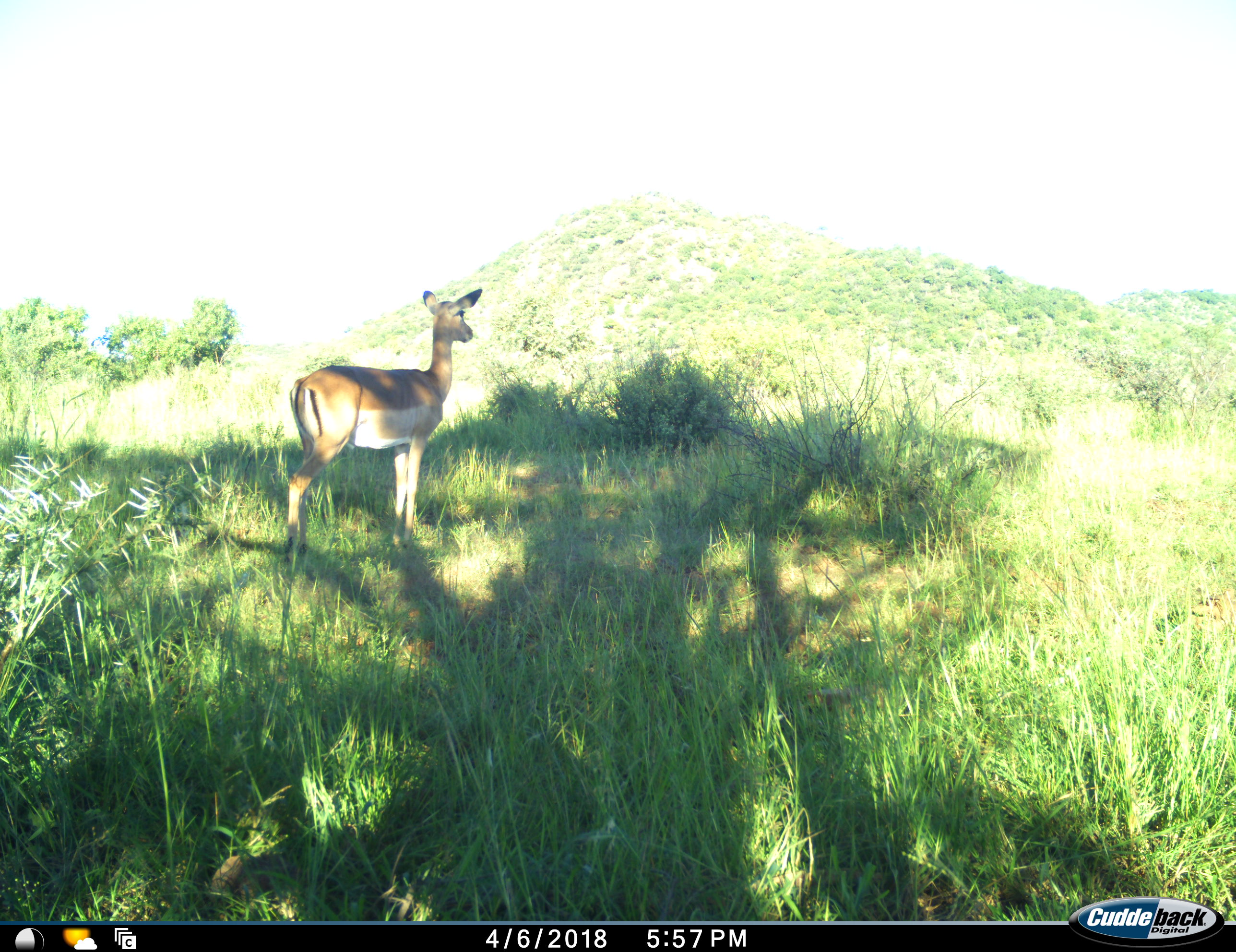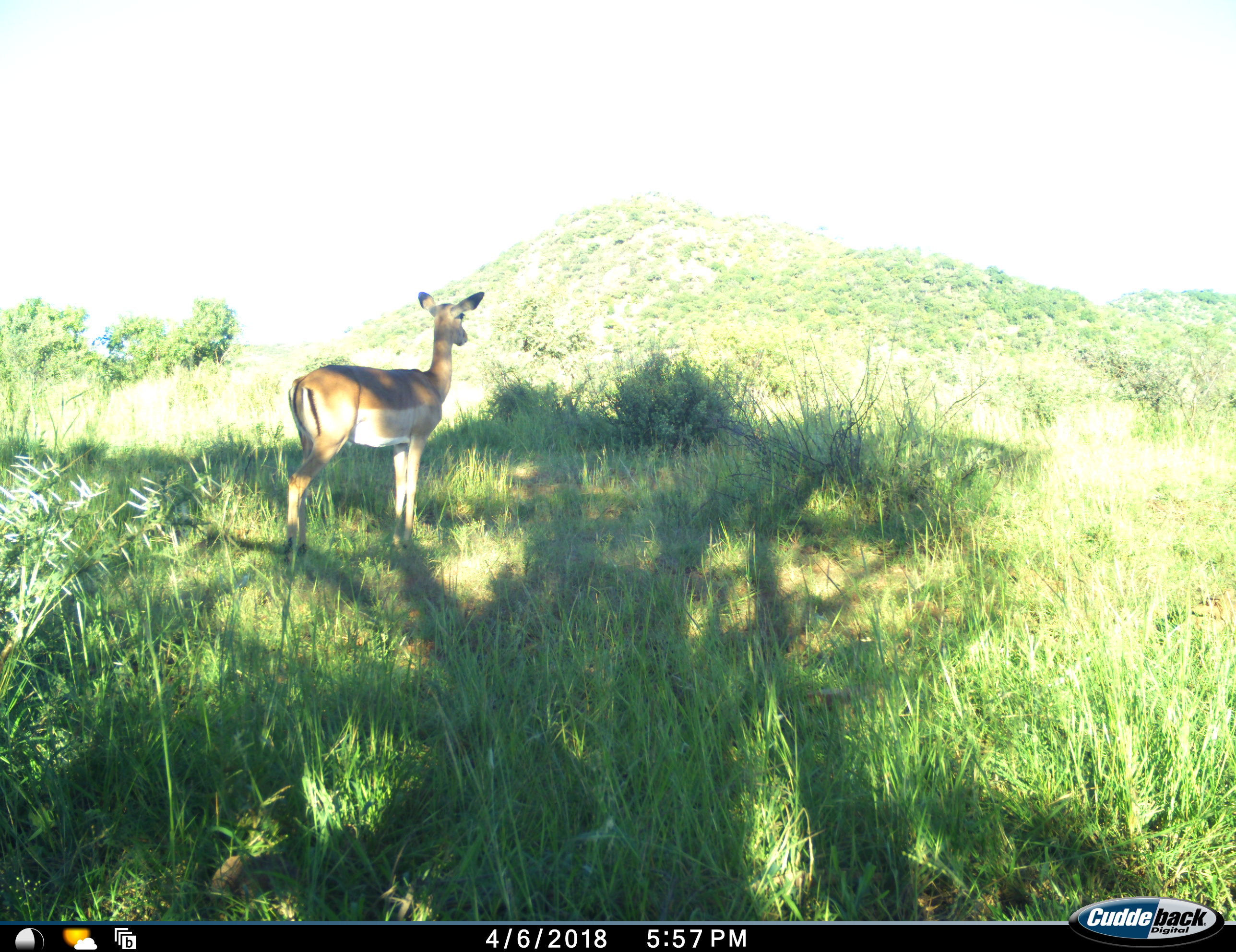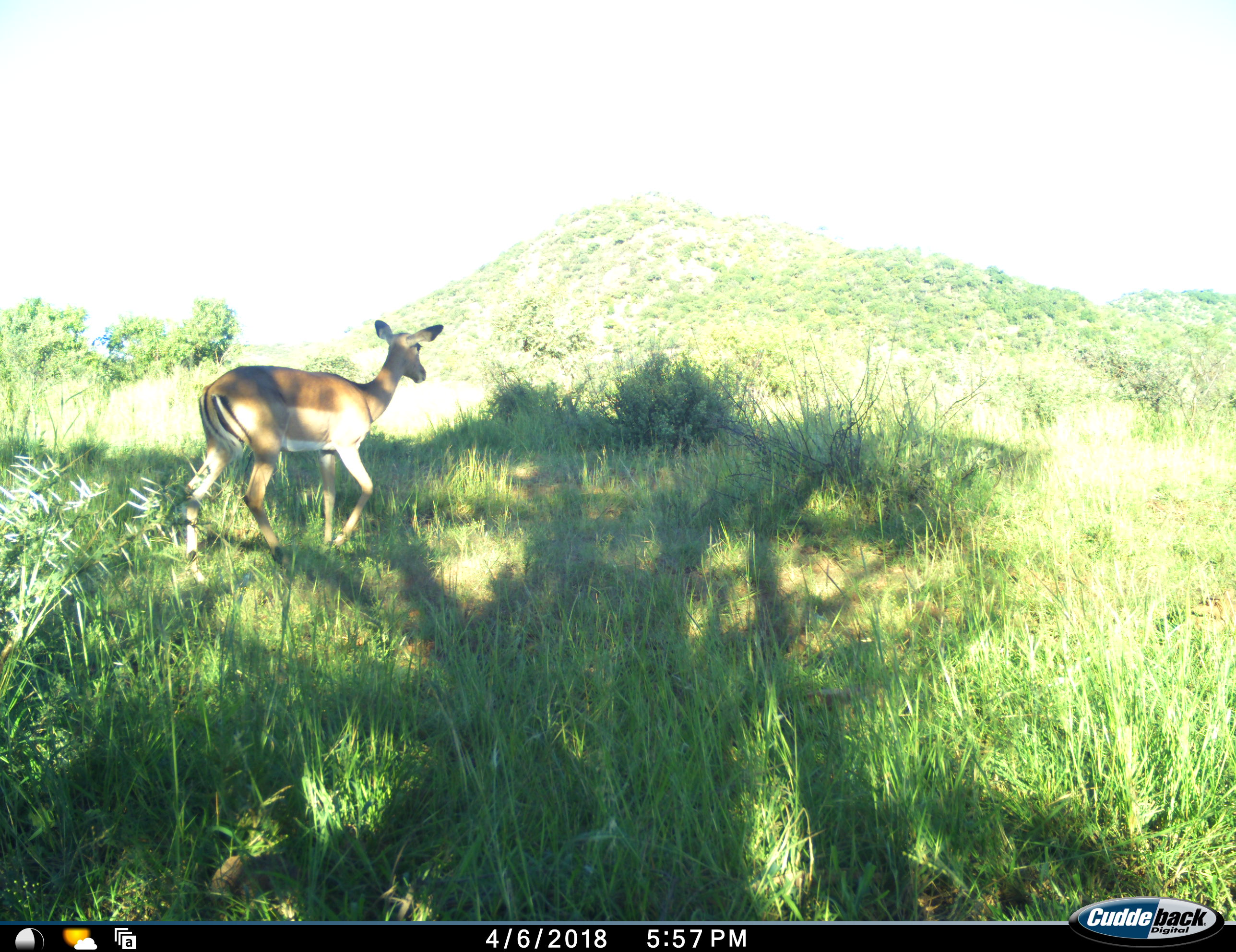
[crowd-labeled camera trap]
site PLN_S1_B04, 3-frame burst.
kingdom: Animalia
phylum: Chordata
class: Mammalia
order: Artiodactyla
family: Bovidae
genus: Aepyceros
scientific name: Aepyceros melampus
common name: impala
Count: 1.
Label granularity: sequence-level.